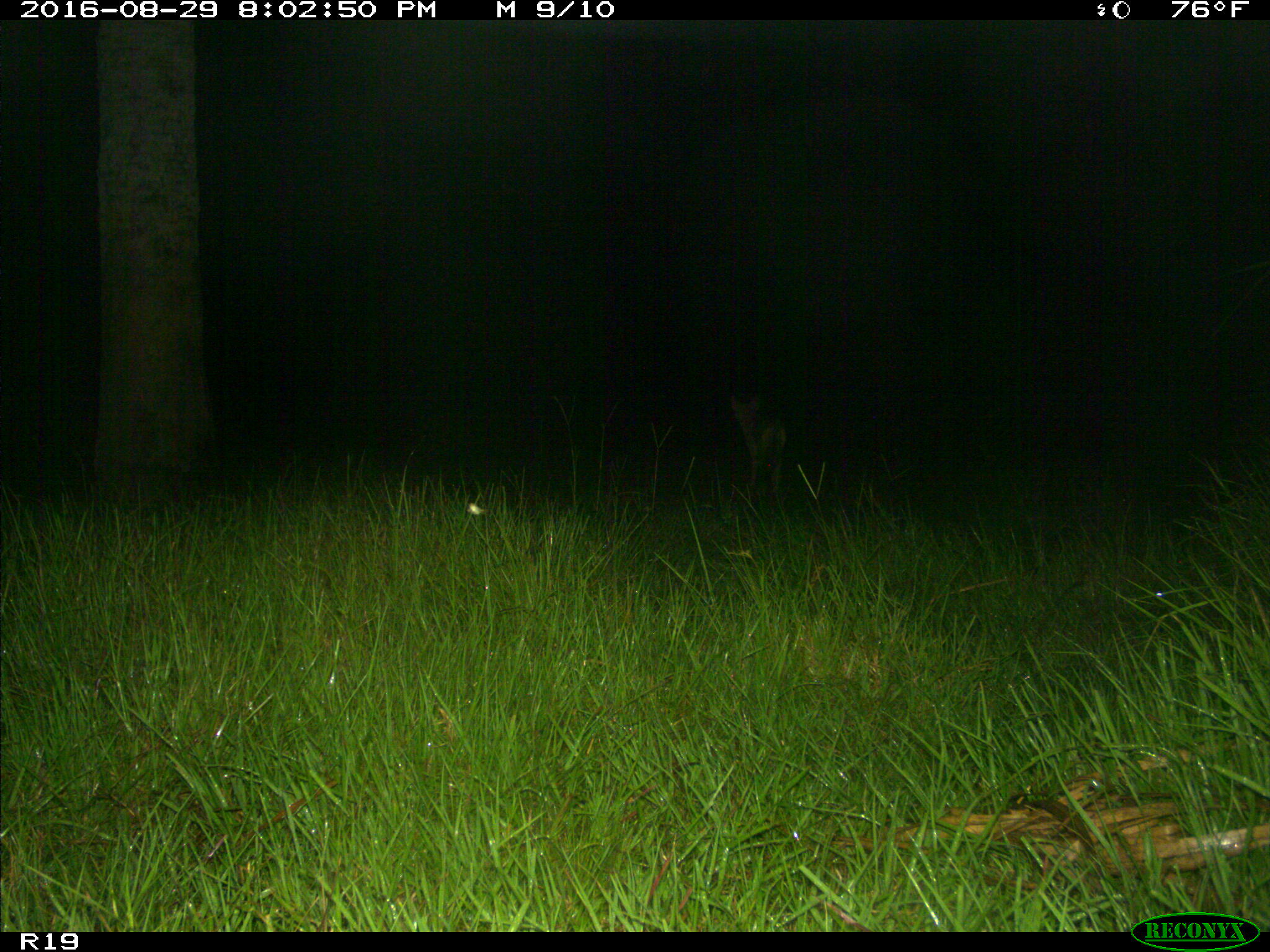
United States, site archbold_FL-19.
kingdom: Animalia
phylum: Chordata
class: Mammalia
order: Carnivora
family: Canidae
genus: Canis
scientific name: Canis latrans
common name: coyote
Canis latrans (coyote).